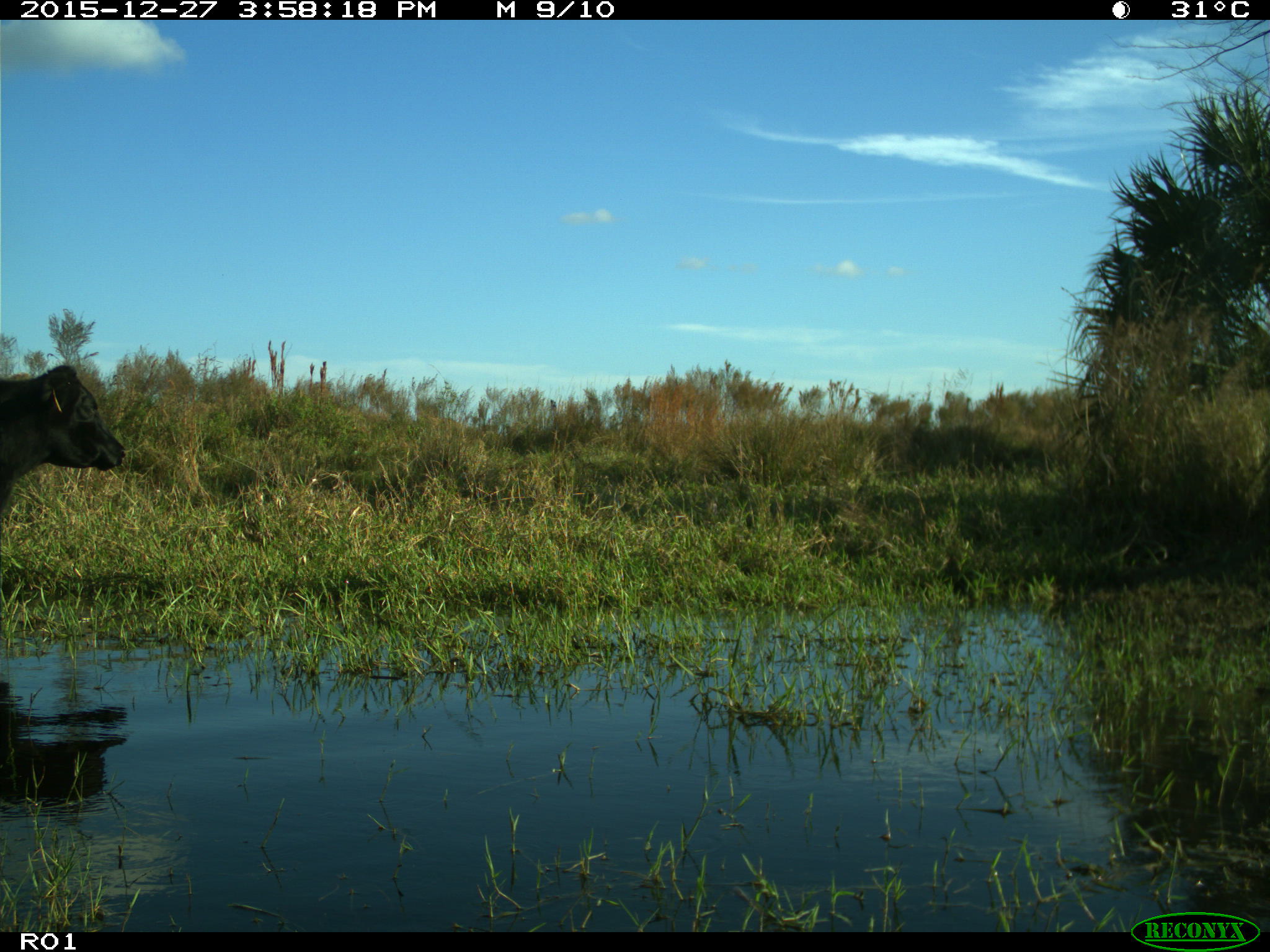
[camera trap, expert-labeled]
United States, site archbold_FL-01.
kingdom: Animalia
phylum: Chordata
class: Mammalia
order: Artiodactyla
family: Bovidae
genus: Bos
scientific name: Bos taurus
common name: domestic cow